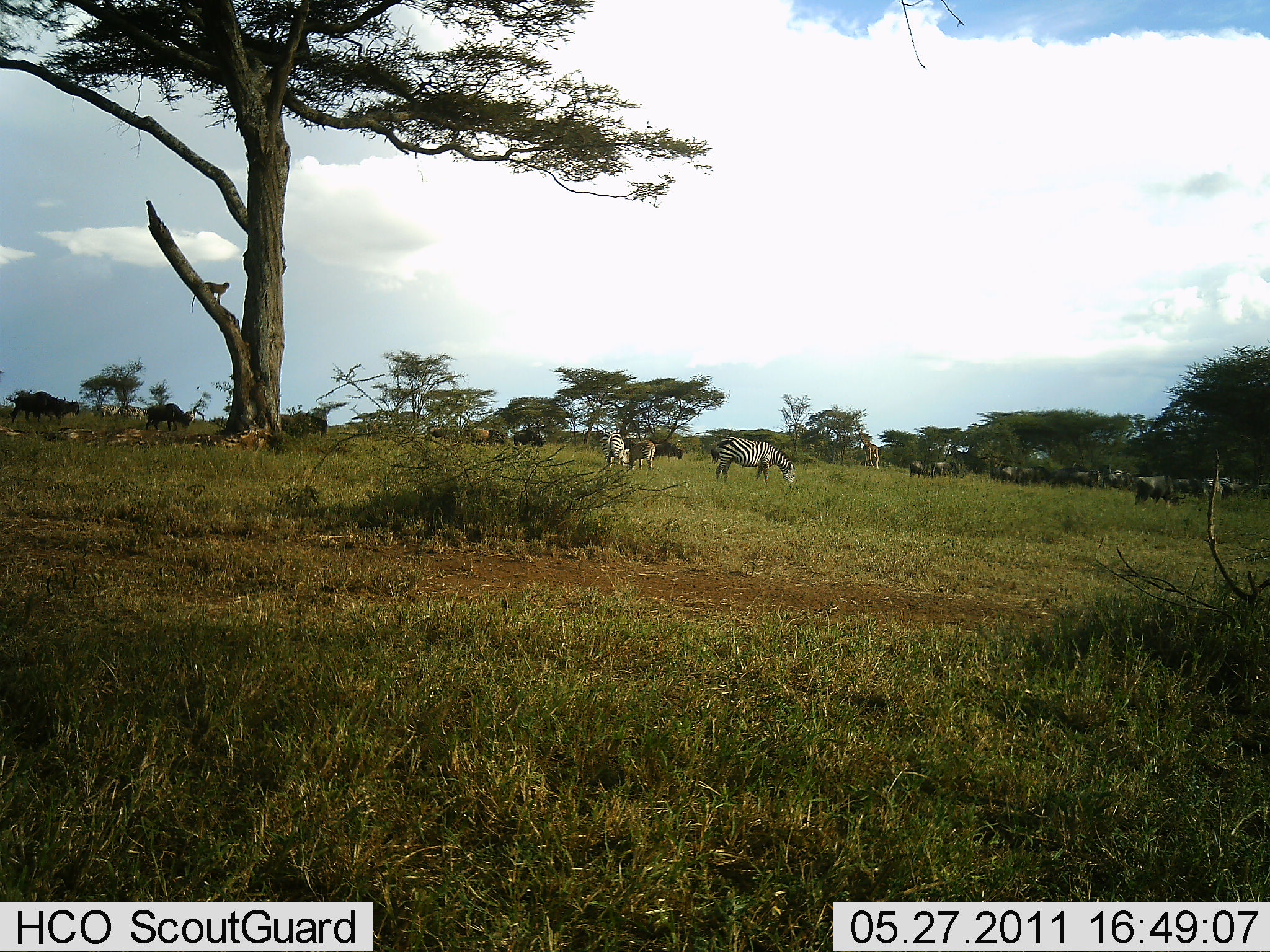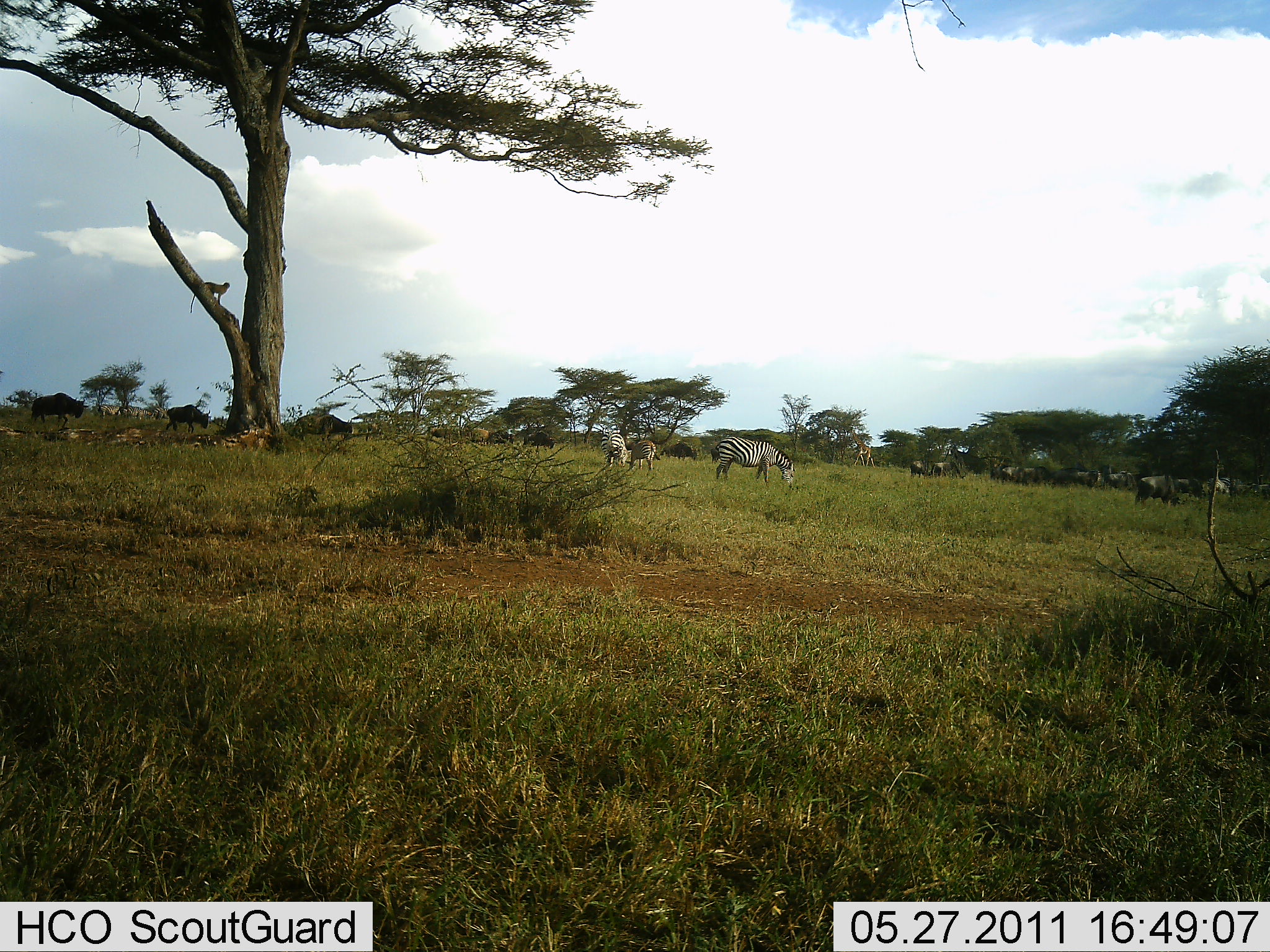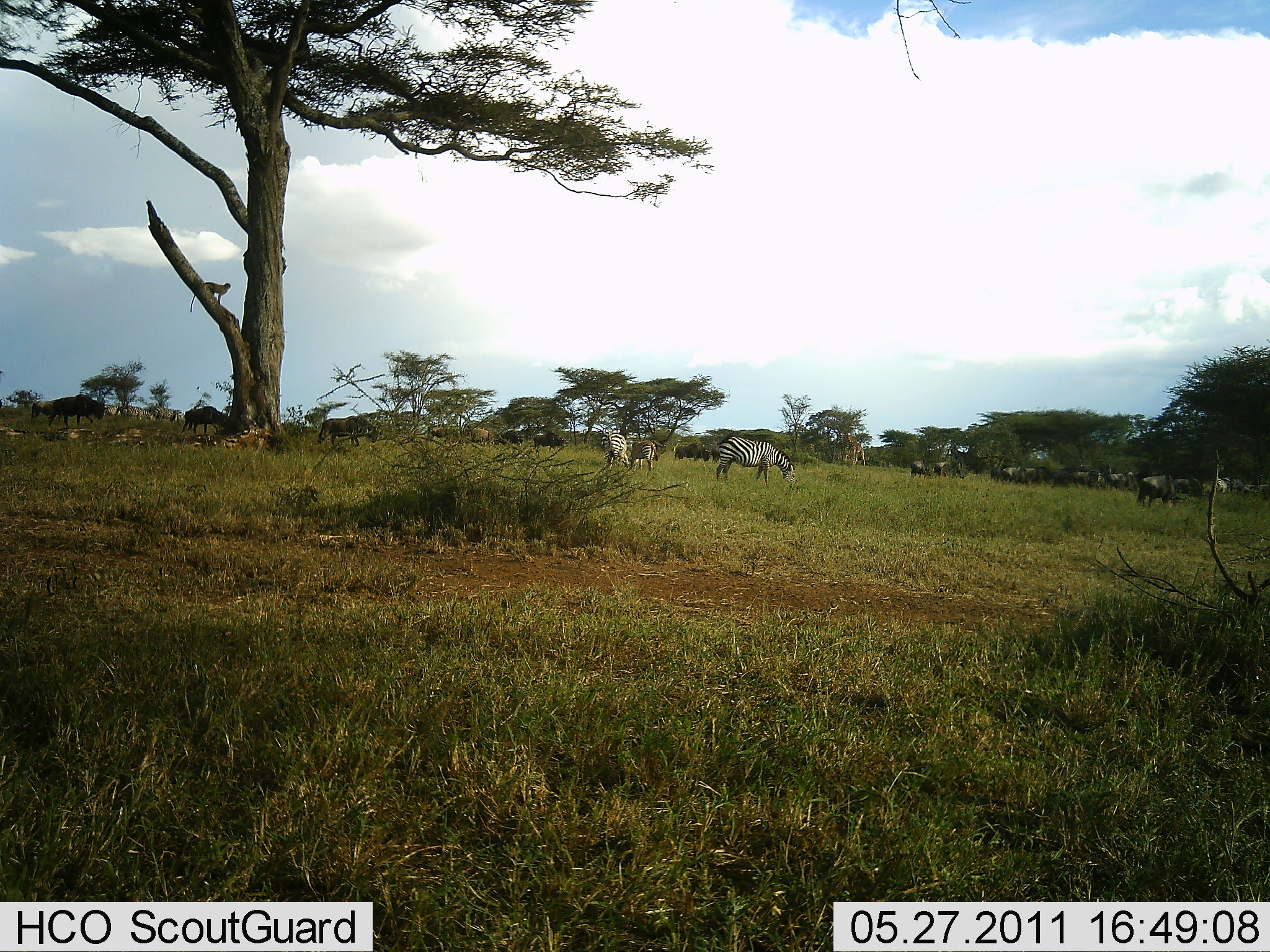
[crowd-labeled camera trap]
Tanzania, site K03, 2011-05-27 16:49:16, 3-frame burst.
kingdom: Animalia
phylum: Chordata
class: Mammalia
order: Artiodactyla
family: Bovidae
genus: Connochaetes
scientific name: Connochaetes taurinus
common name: blue wildebeest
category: wildebeest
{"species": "wildebeest (blue wildebeest) (Connochaetes taurinus)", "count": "11-50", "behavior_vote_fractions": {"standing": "27%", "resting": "0%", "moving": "82%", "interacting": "0%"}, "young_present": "0%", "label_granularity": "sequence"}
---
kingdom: Animalia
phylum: Chordata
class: Mammalia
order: Perissodactyla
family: Equidae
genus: Equus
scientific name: Equus quagga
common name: plains zebra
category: zebra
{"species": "zebra (plains zebra) (Equus quagga)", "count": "2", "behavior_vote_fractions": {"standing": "29%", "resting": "0%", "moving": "0%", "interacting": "0%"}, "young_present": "0%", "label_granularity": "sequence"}